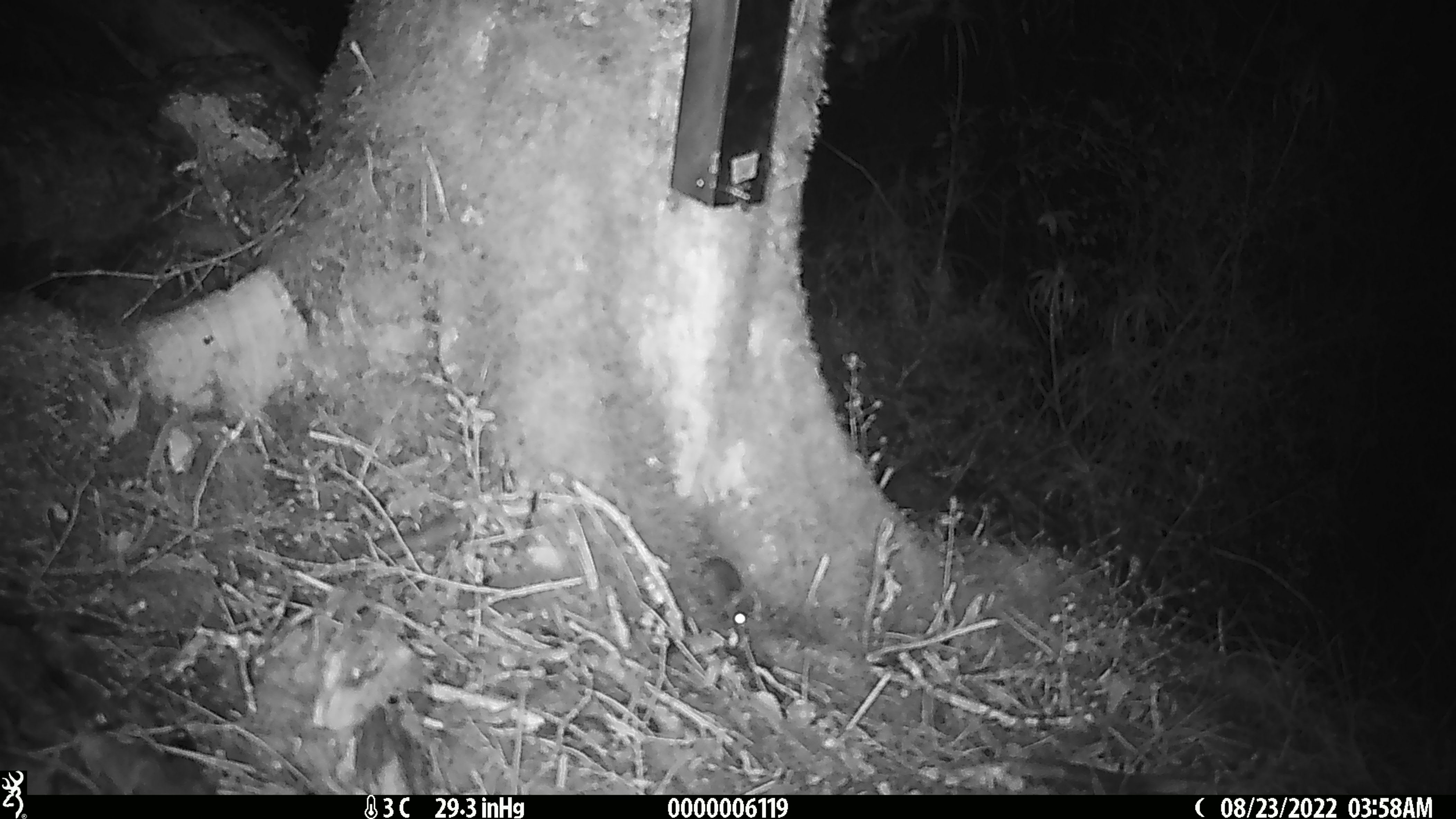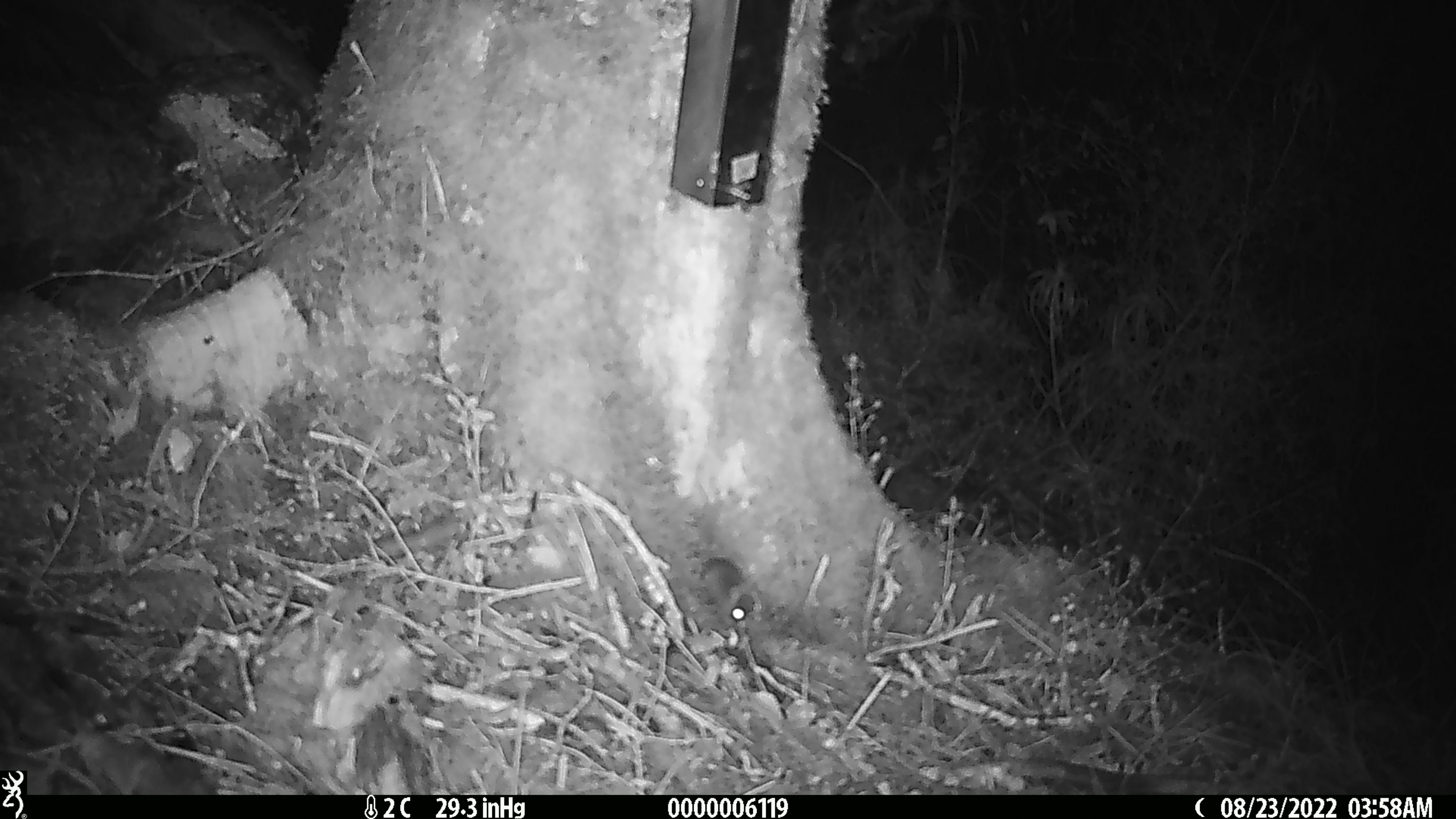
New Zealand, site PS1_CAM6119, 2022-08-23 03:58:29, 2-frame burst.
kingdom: Animalia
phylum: Chordata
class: Mammalia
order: Rodentia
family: Muridae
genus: Mus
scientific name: Mus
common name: mouse